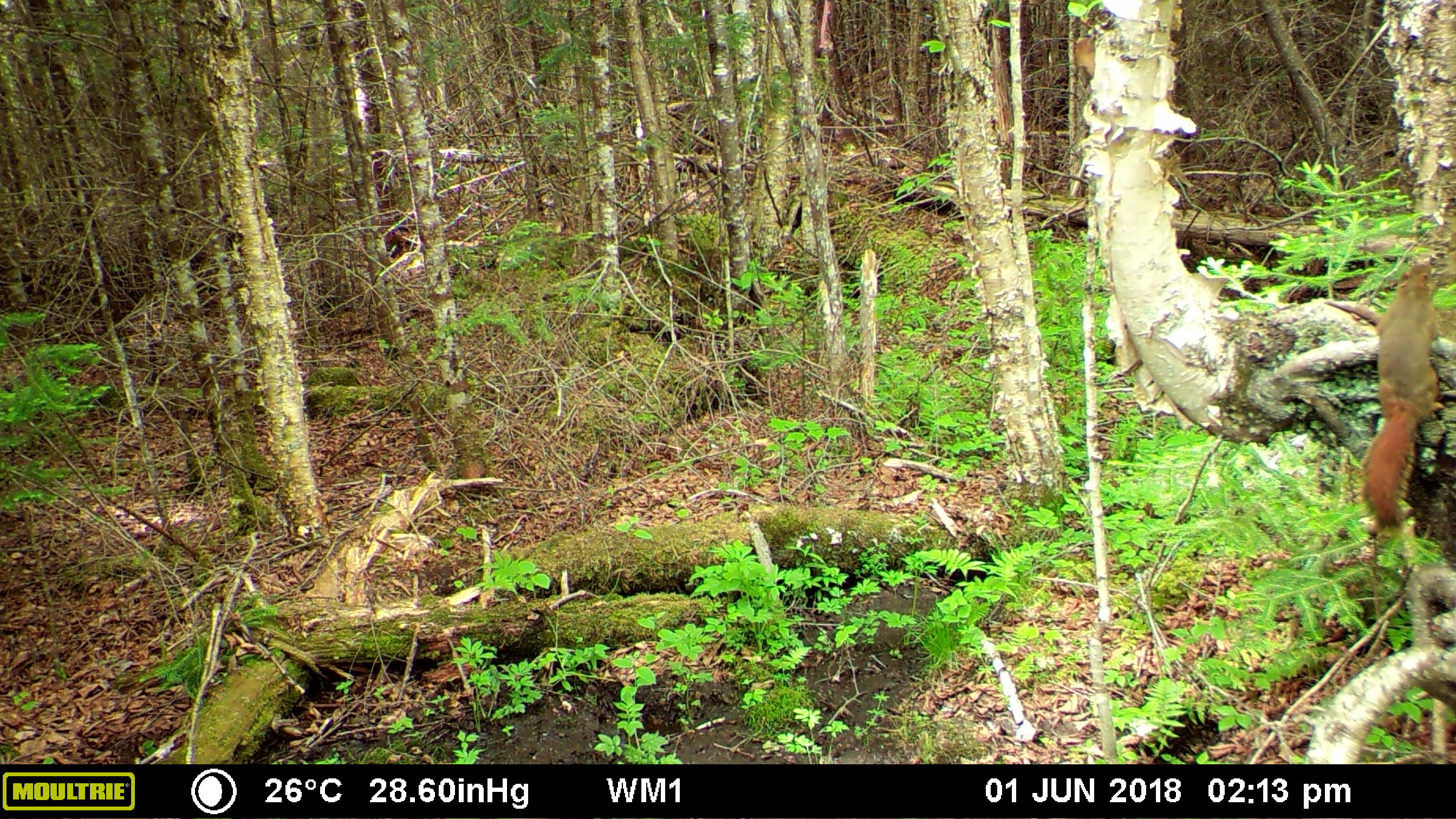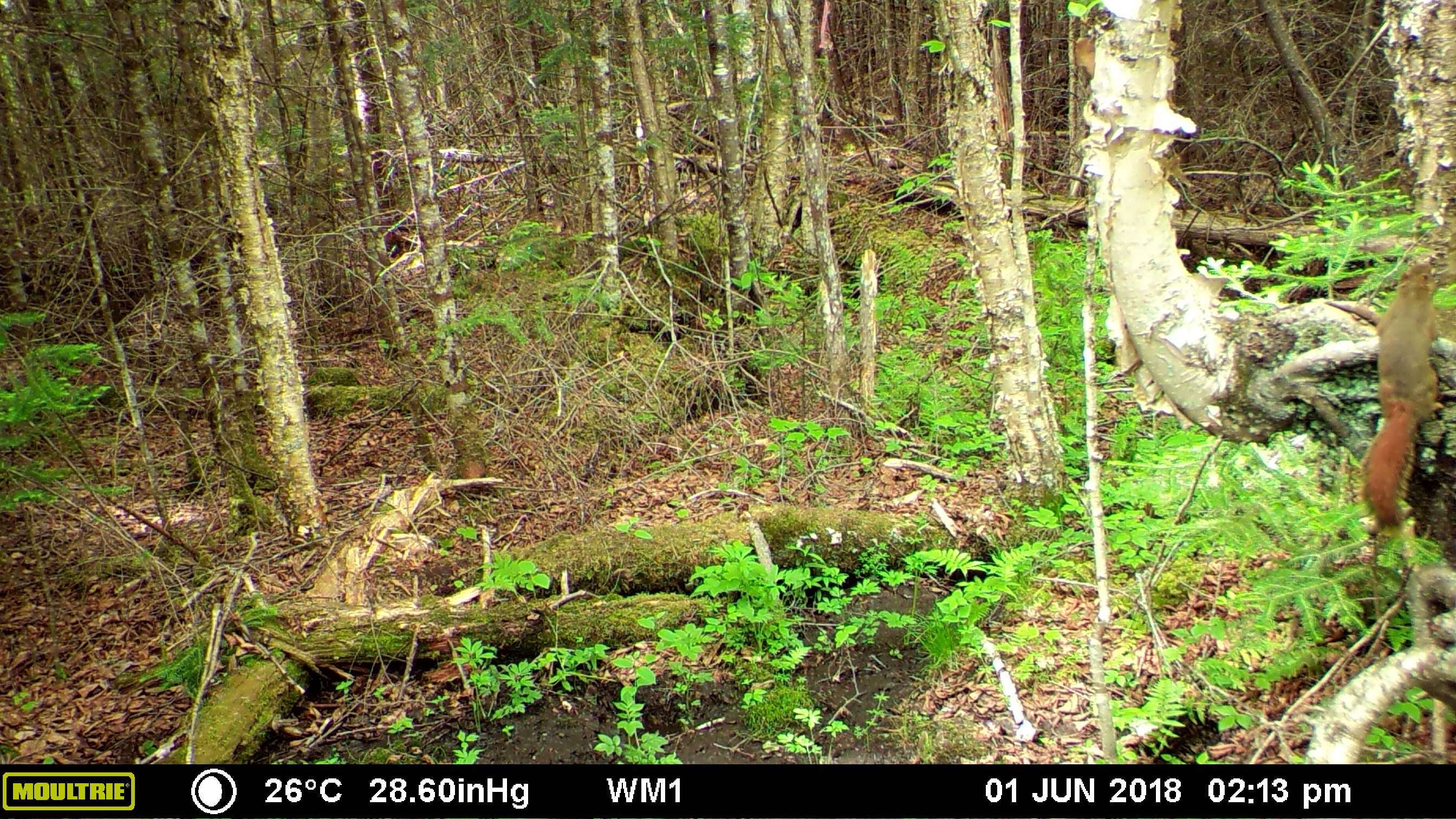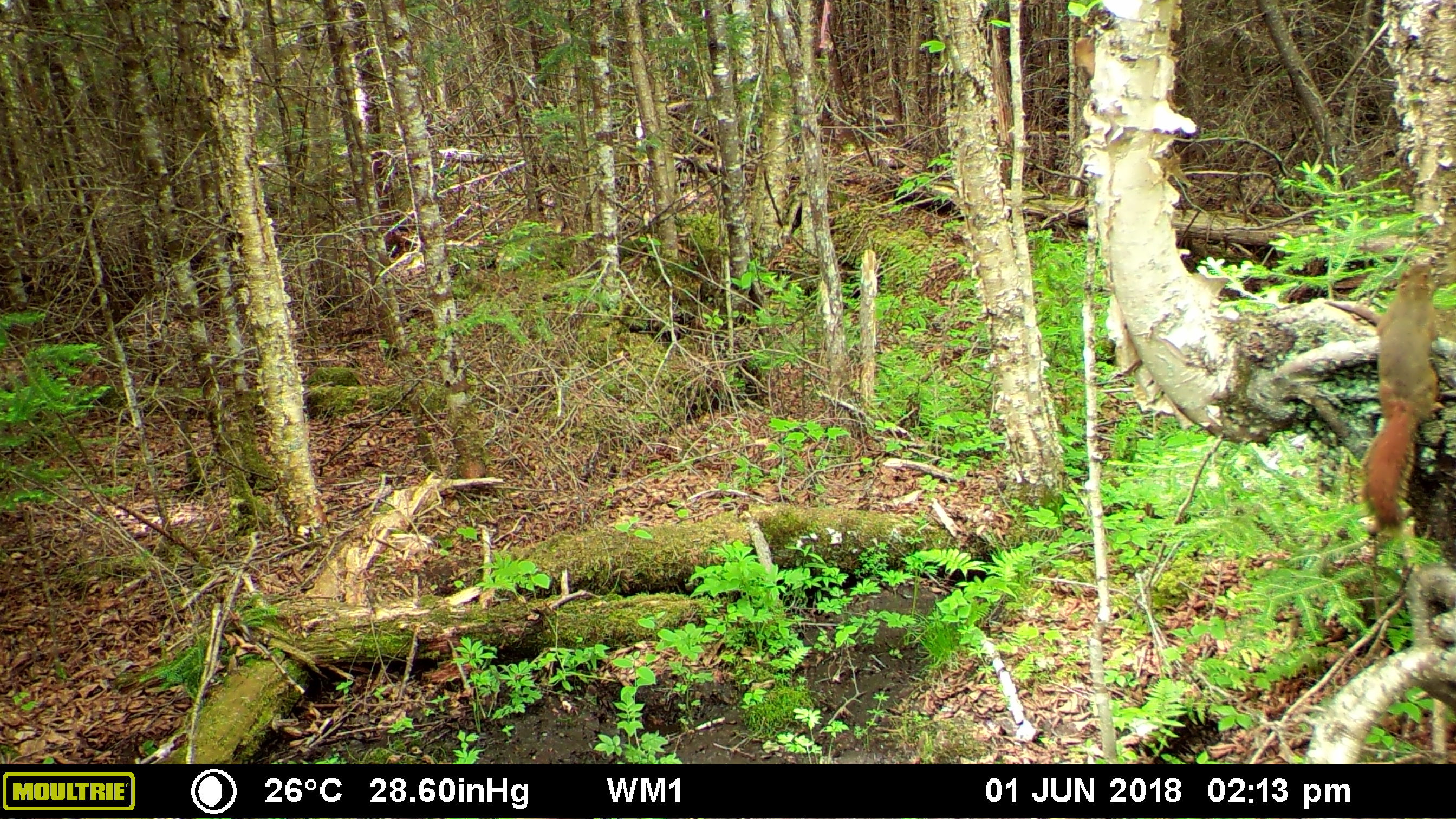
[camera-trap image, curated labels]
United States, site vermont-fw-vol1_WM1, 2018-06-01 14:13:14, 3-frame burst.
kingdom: Animalia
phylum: Chordata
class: Mammalia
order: Rodentia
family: Sciuridae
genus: Tamiasciurus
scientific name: Tamiasciurus hudsonicus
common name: red squirrel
Red squirrel (Tamiasciurus hudsonicus).